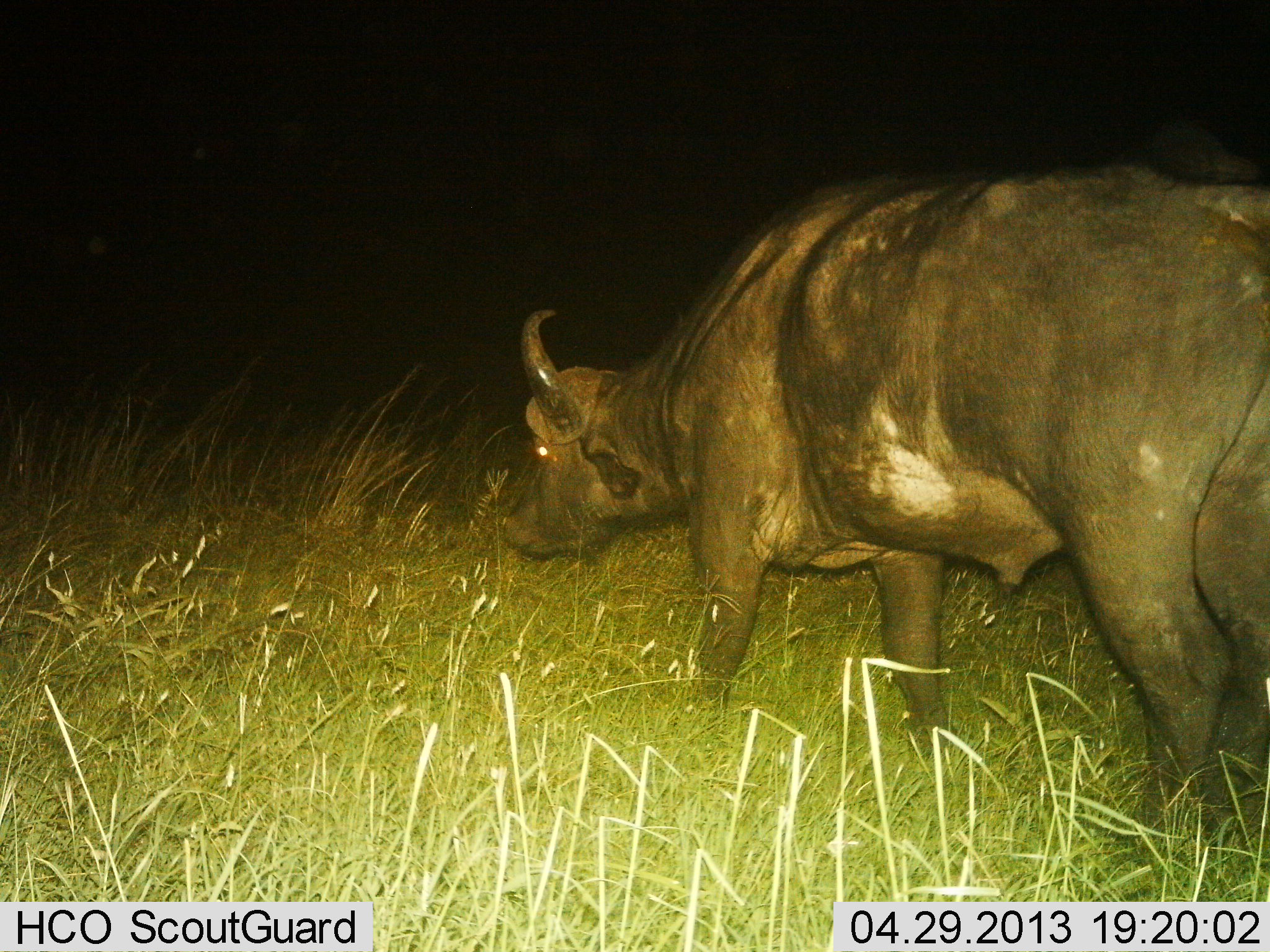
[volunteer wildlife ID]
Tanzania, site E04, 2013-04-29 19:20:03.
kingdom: Animalia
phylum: Chordata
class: Mammalia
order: Artiodactyla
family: Bovidae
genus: Syncerus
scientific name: Syncerus caffer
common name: cape buffalo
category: buffalo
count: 1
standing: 40%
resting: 0%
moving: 60%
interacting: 0%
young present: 0%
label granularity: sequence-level